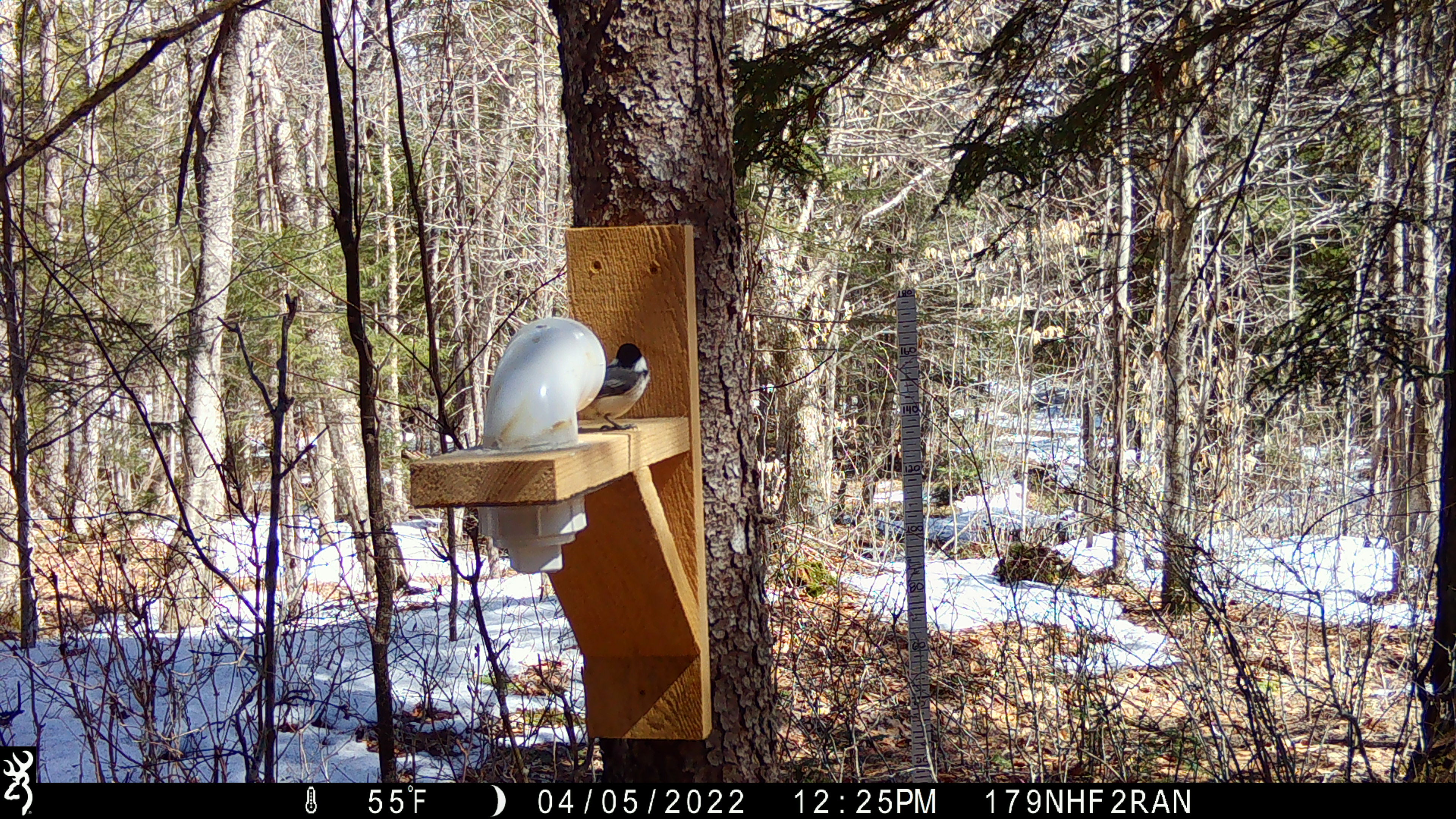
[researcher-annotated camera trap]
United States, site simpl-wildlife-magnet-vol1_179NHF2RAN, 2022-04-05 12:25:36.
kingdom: Animalia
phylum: Chordata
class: Aves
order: Passeriformes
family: Paridae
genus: Poecile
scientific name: Poecile atricapillus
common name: black-capped chickadee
Black-capped chickadee (Poecile atricapillus).